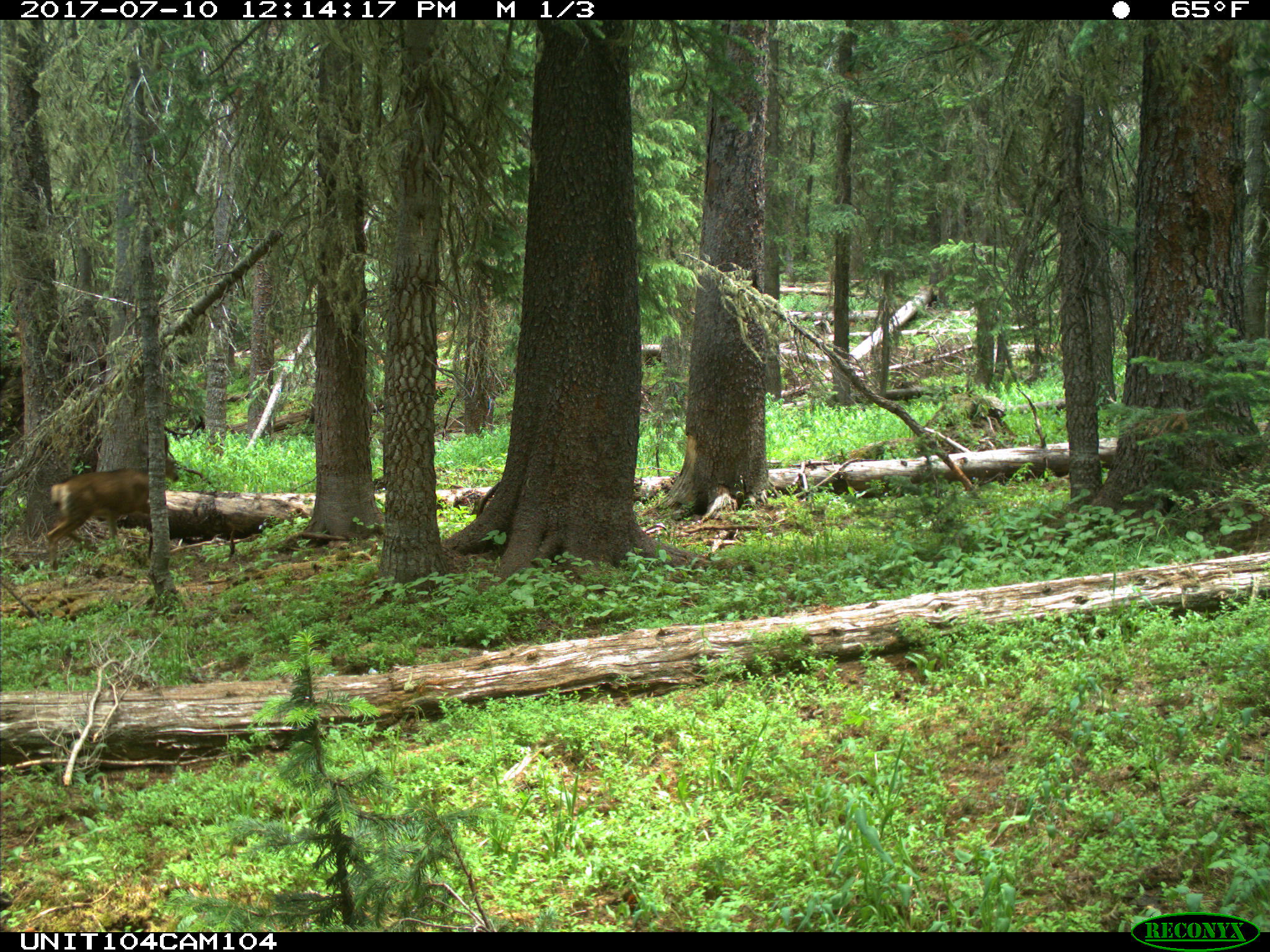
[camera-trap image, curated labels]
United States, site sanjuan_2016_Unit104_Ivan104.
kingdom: Animalia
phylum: Chordata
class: Mammalia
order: Artiodactyla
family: Cervidae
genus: Odocoileus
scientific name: Odocoileus hemionus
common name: mule deer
Odocoileus hemionus (mule deer).